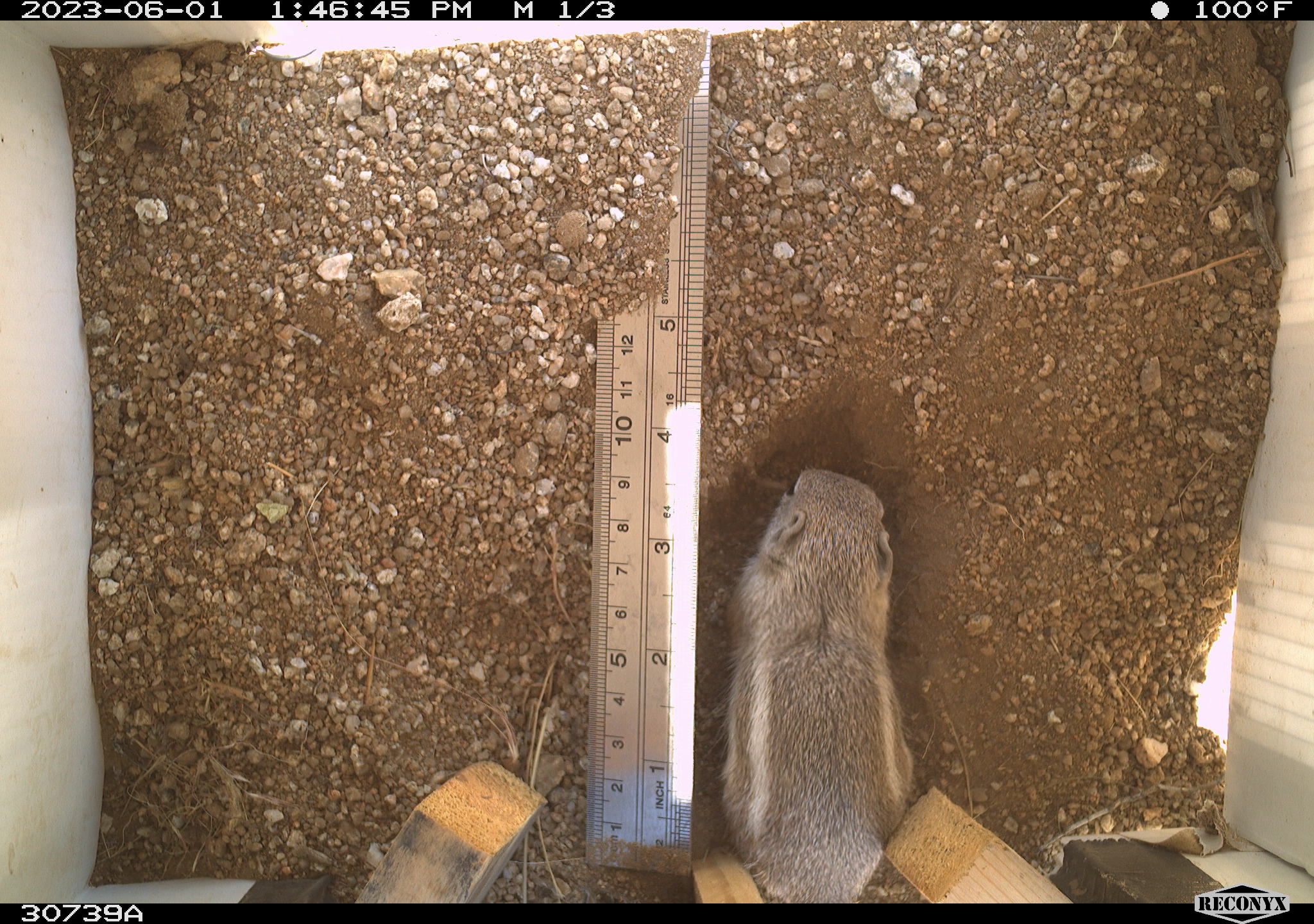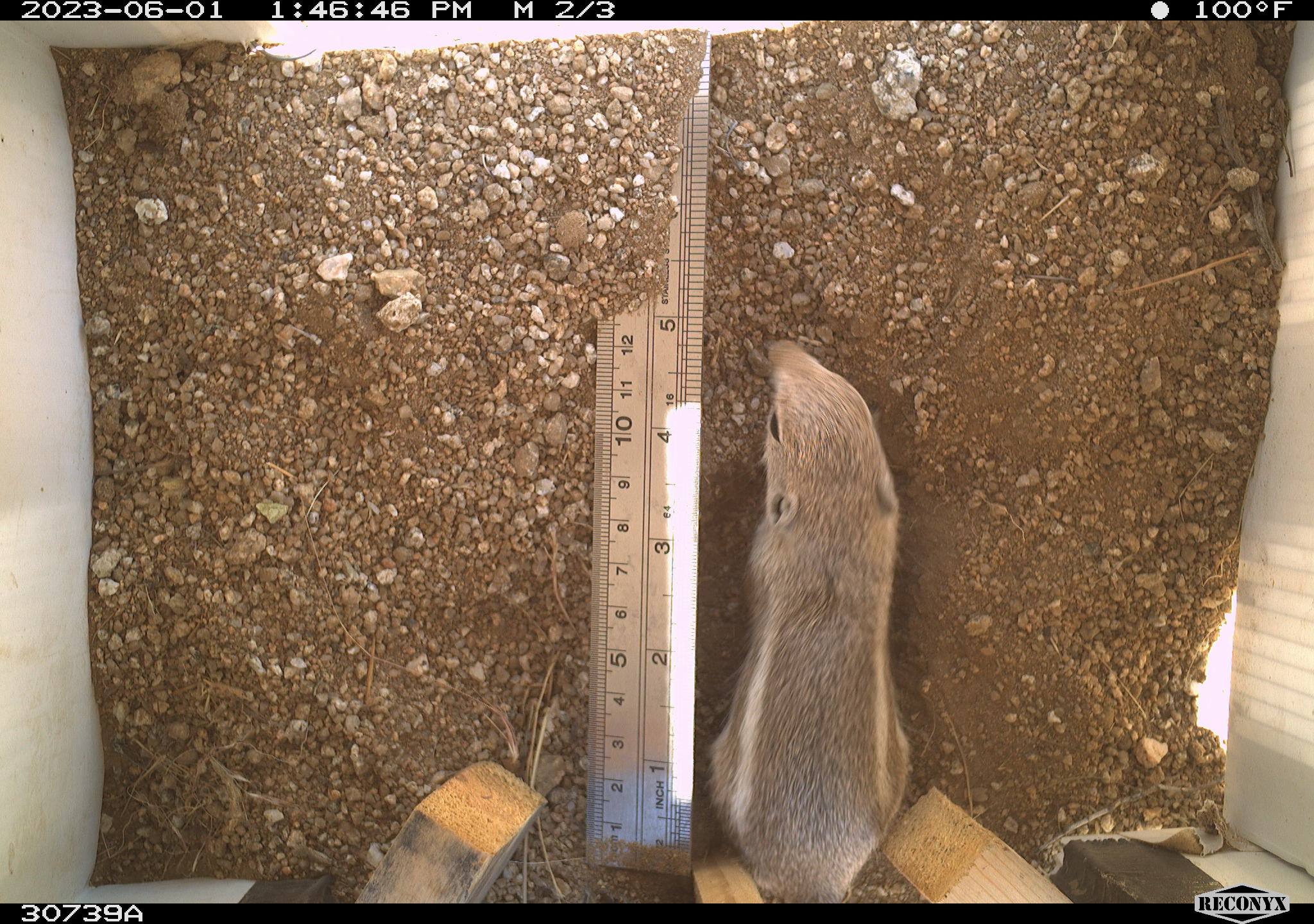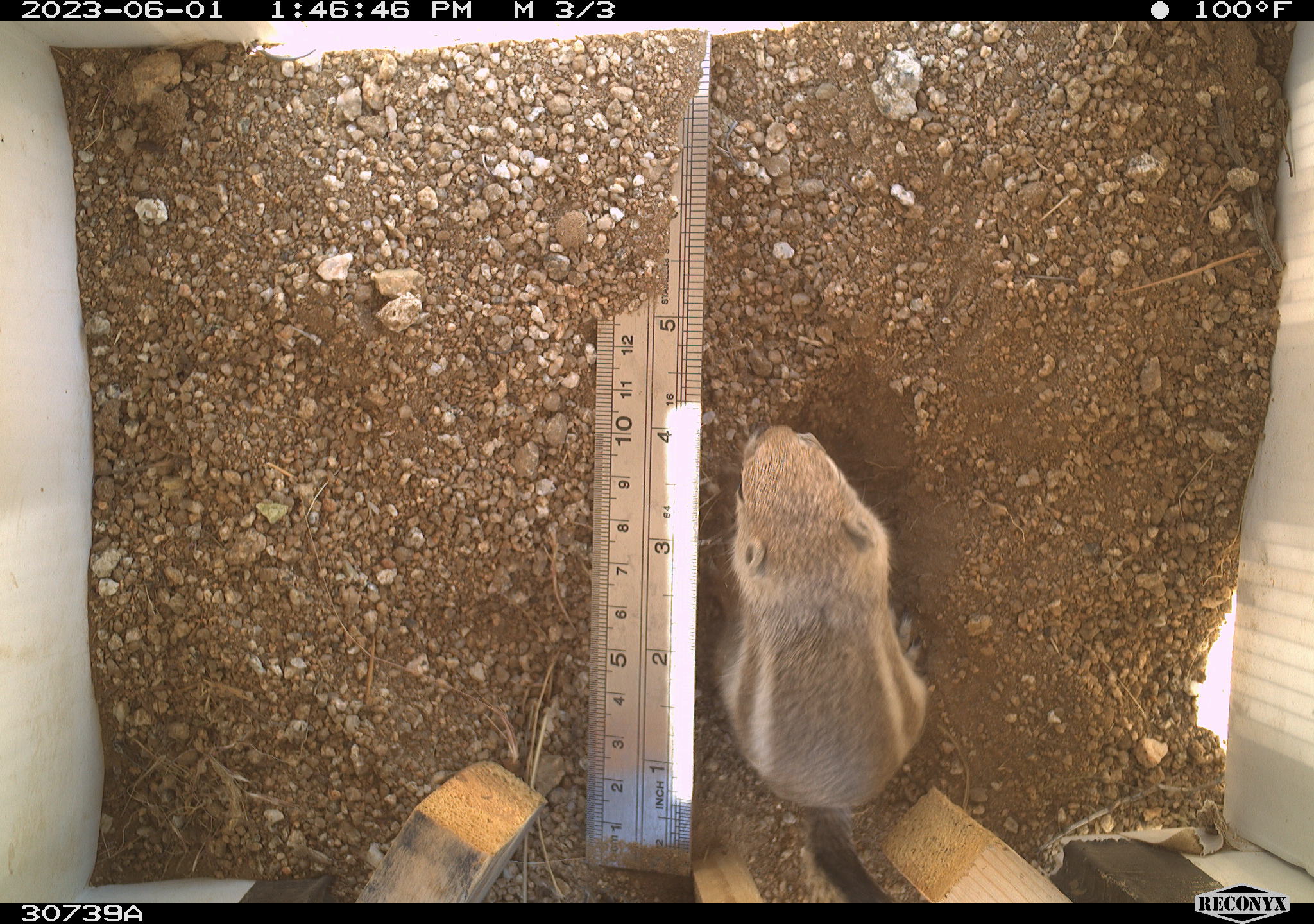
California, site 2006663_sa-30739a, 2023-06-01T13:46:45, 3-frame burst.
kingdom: Animalia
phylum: Chordata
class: Mammalia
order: Rodentia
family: Sciuridae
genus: Ammospermophilus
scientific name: Ammospermophilus leucurus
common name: white-tailed antelope squirrel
White-tailed antelope squirrel (Ammospermophilus leucurus).